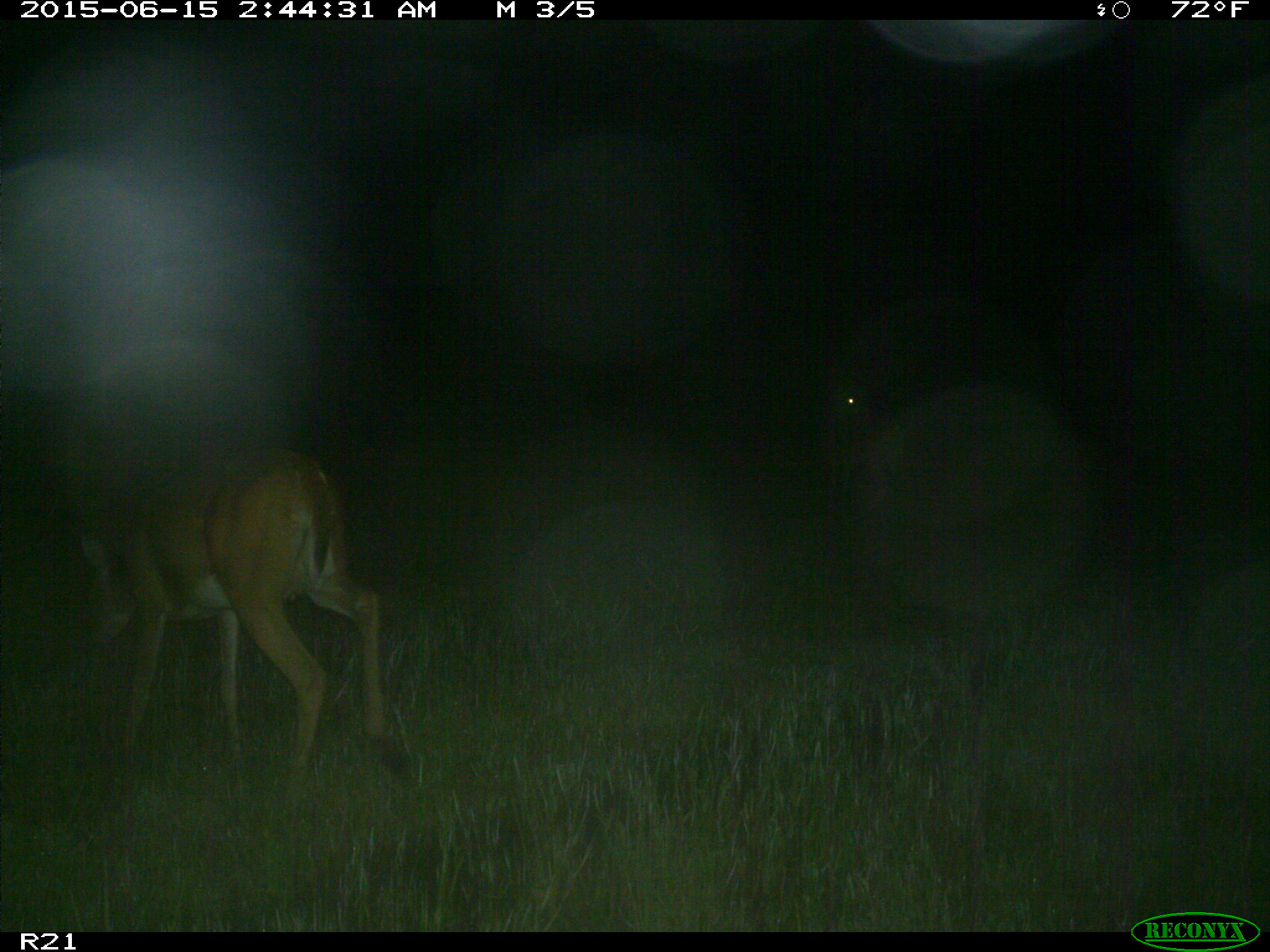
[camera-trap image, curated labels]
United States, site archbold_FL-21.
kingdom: Animalia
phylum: Chordata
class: Mammalia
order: Artiodactyla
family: Cervidae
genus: Odocoileus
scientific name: Odocoileus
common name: deer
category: unidentified deer